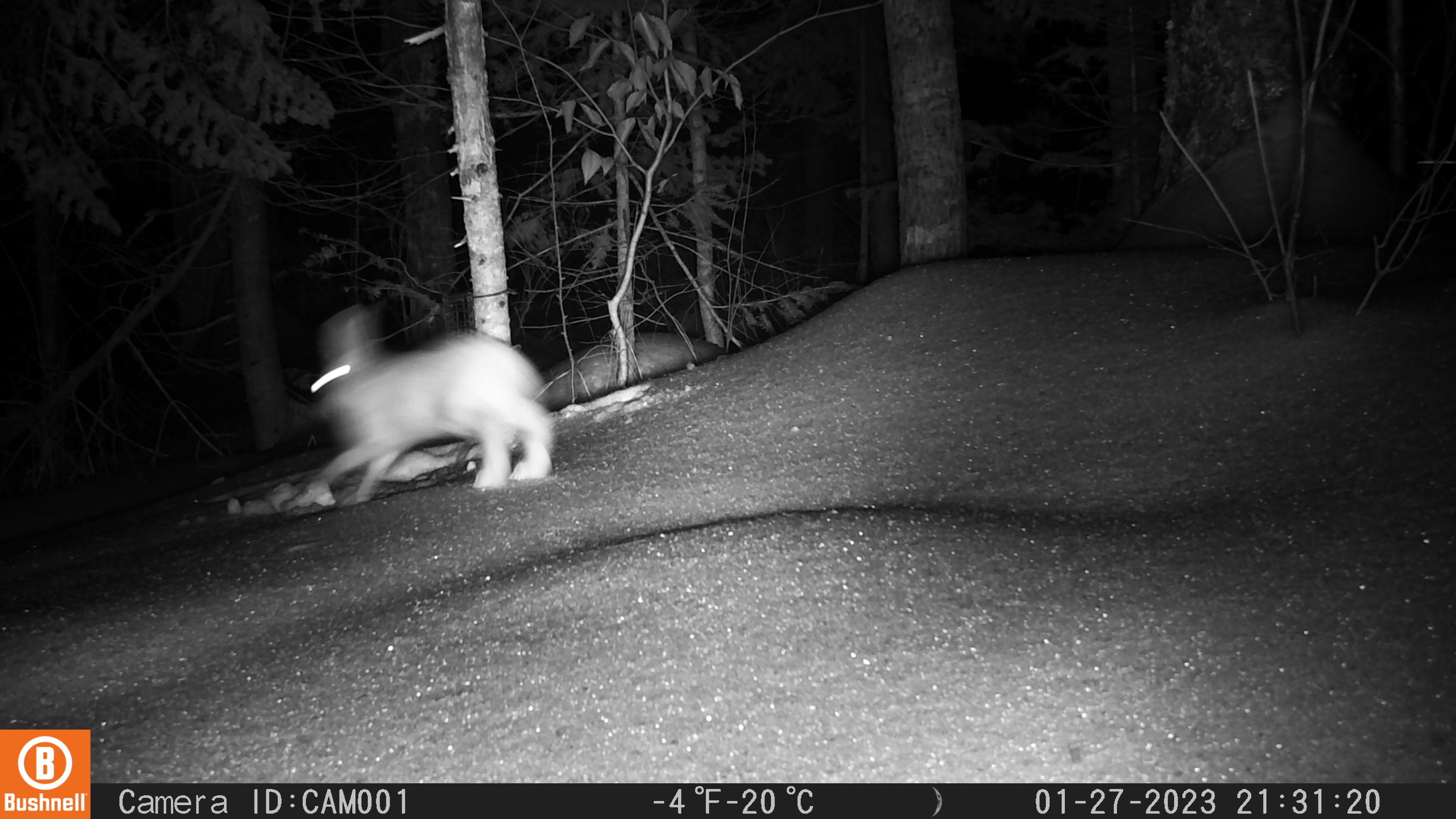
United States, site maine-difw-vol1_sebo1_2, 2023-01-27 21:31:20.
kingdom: Animalia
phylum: Chordata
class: Mammalia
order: Lagomorpha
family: Leporidae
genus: Lepus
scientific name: Lepus americanus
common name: snowshoe hare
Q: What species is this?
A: Snowshoe hare (Lepus americanus).